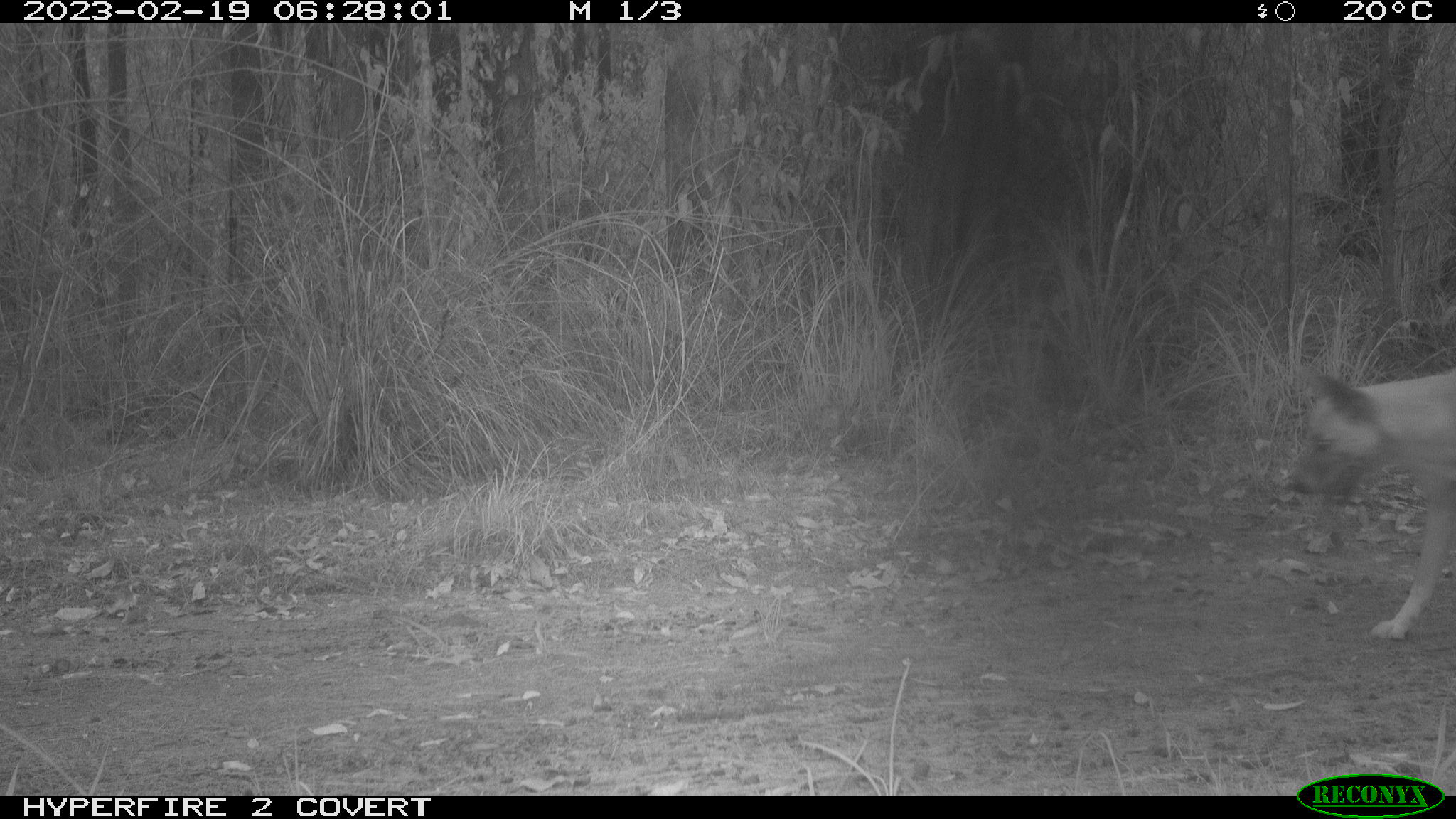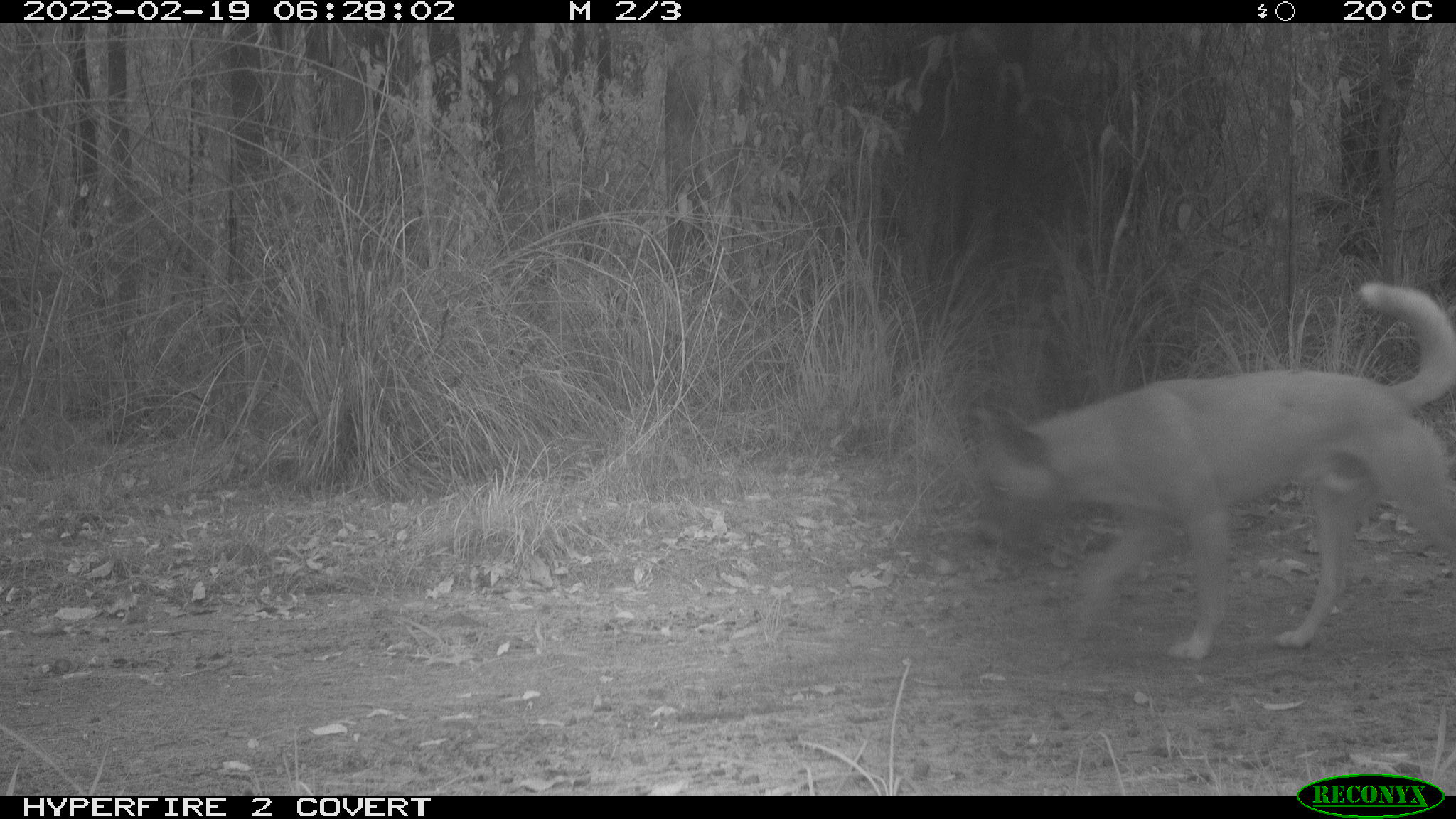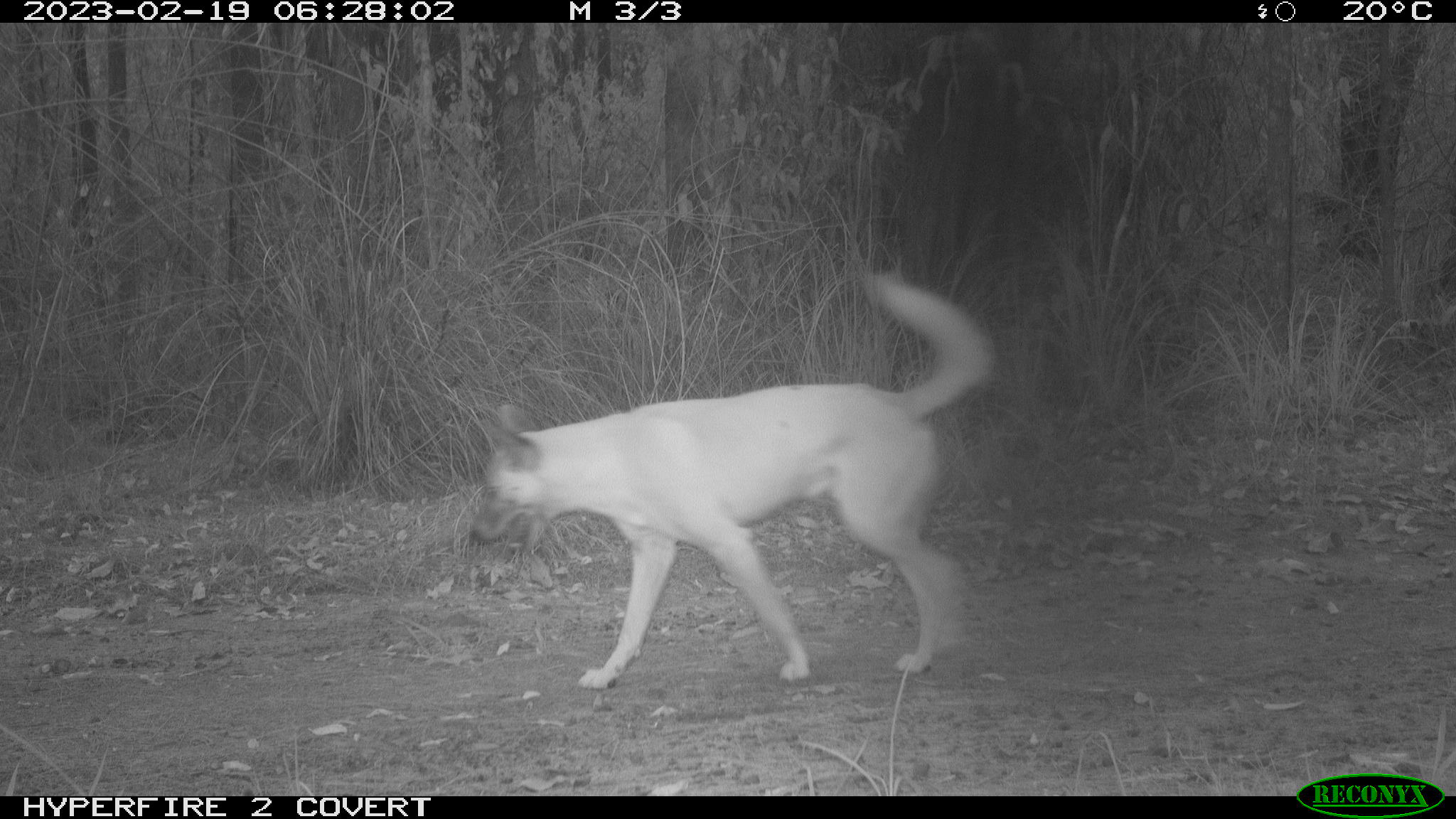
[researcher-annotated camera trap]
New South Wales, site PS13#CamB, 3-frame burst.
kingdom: Animalia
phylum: Chordata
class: Mammalia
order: Carnivora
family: Canidae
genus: Canis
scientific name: Canis familiaris dingo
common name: dingo